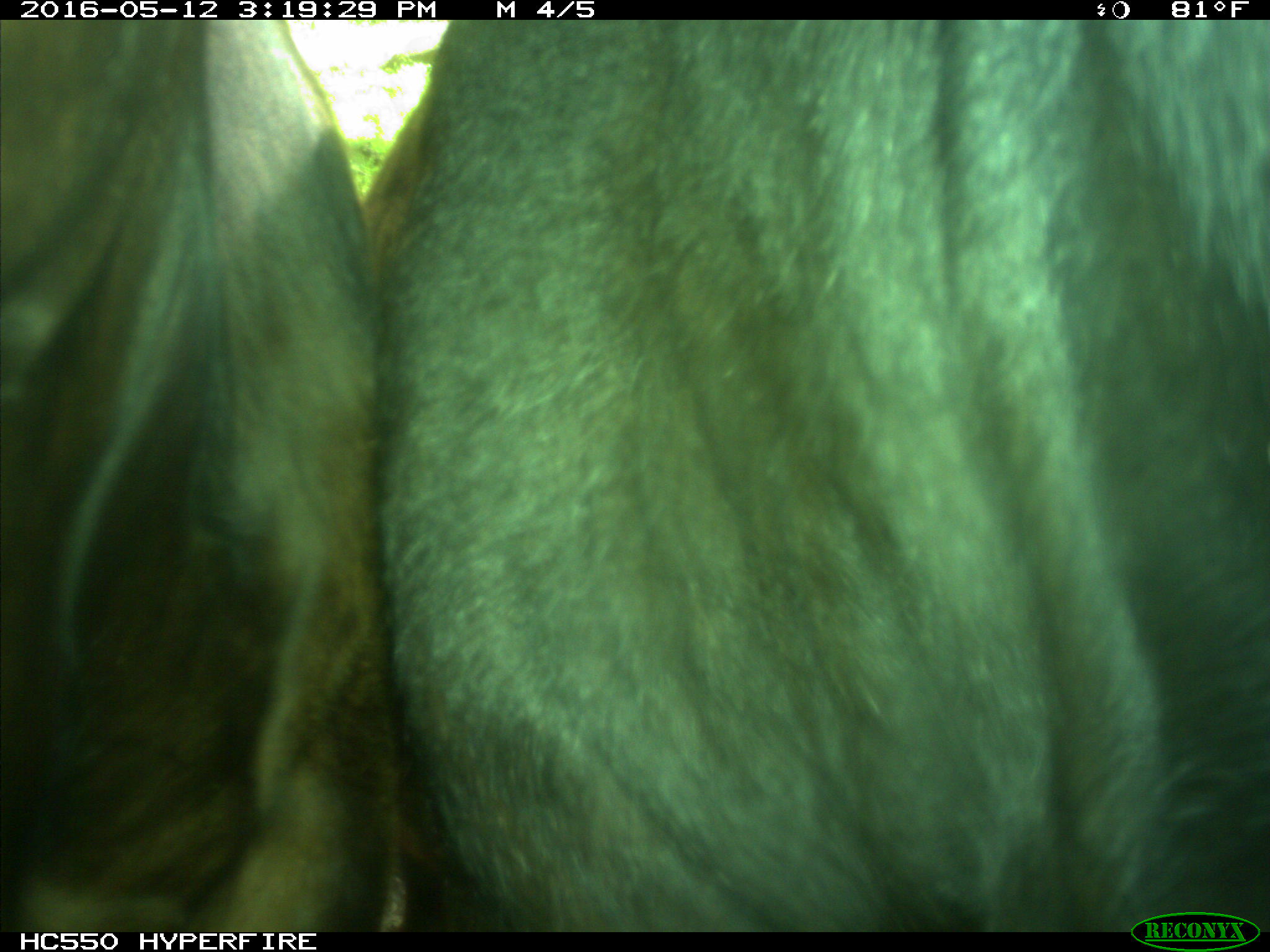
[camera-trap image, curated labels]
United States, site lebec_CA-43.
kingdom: Animalia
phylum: Chordata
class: Mammalia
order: Artiodactyla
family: Bovidae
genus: Bos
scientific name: Bos taurus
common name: domestic cow